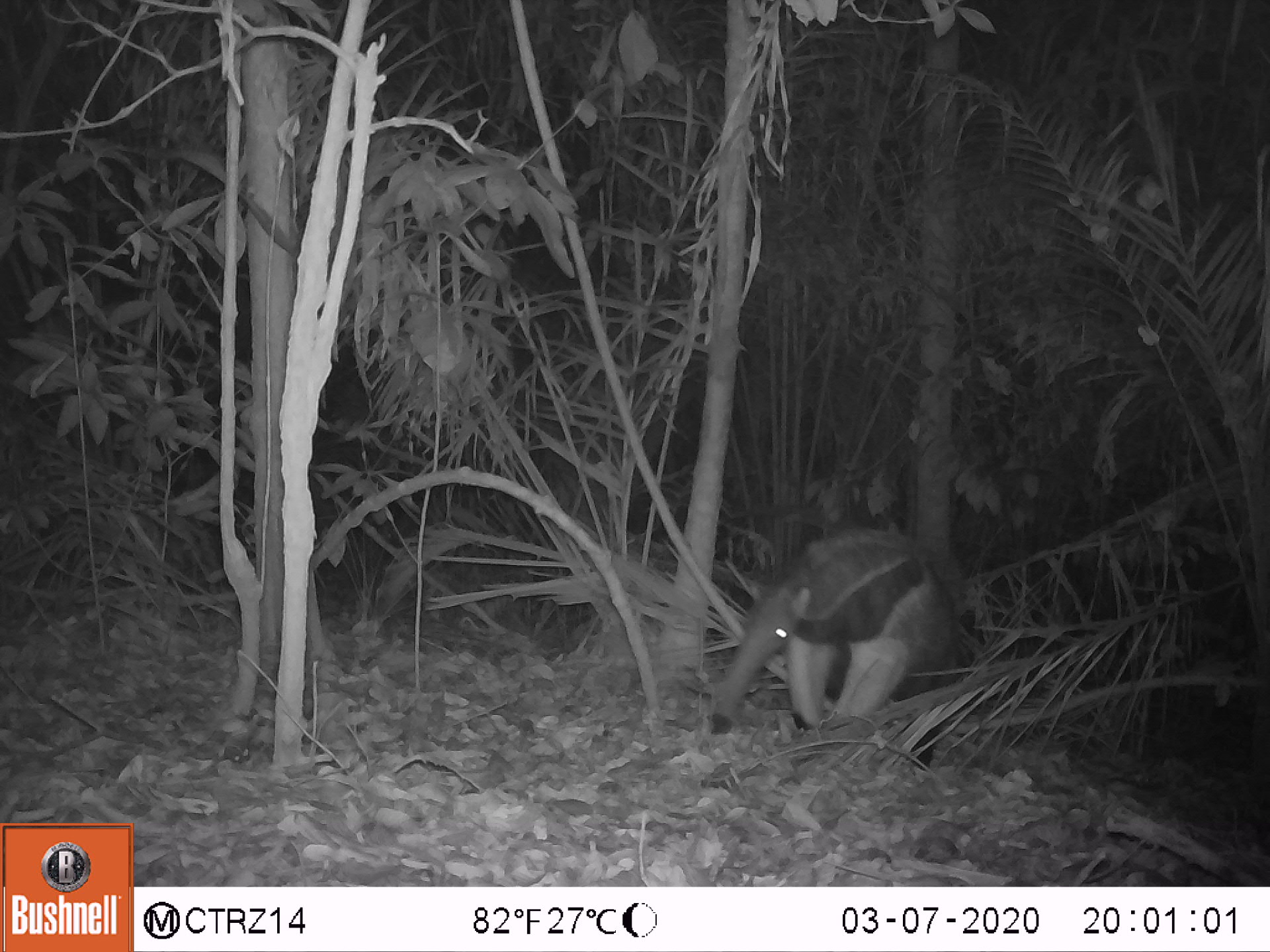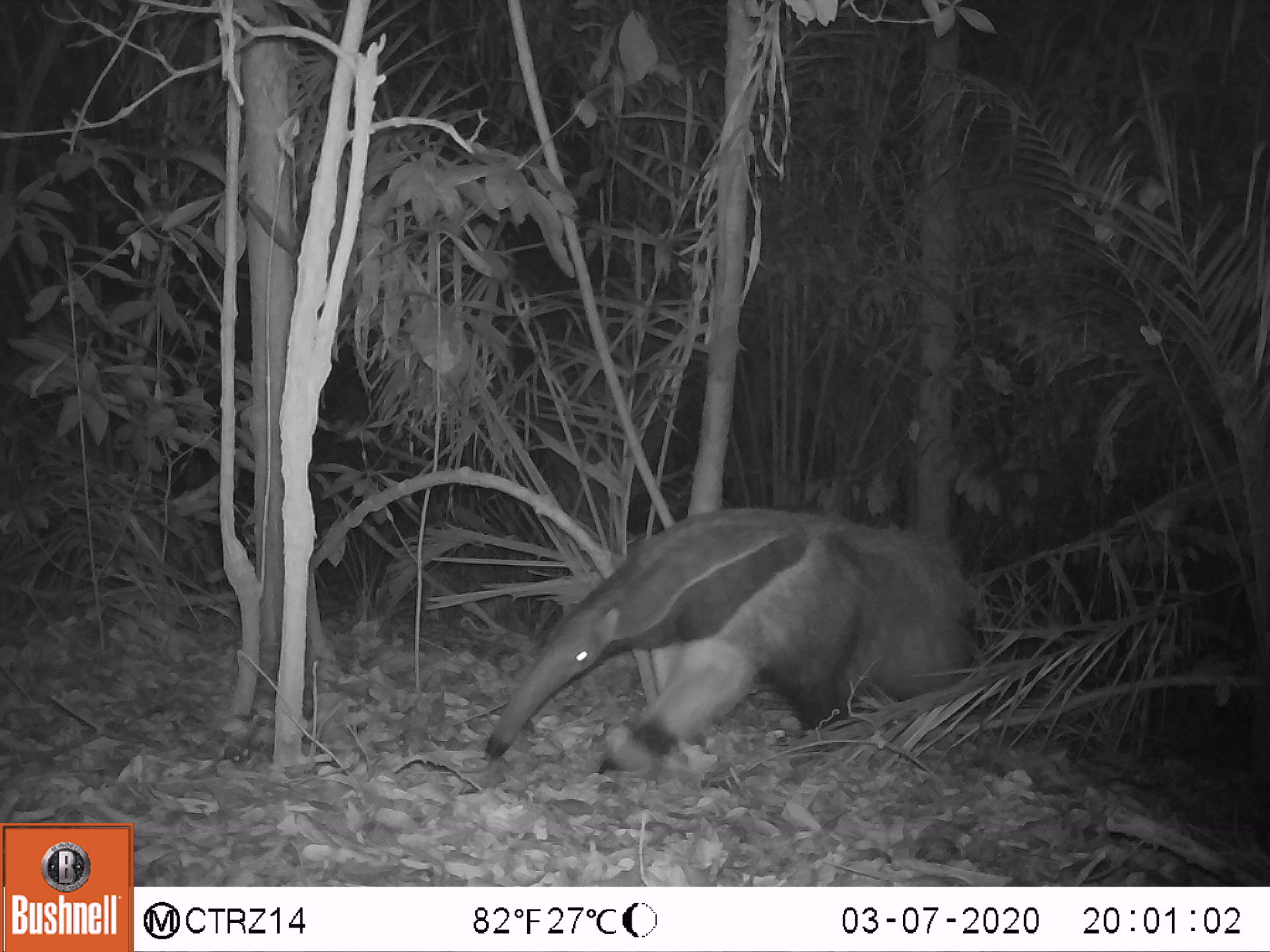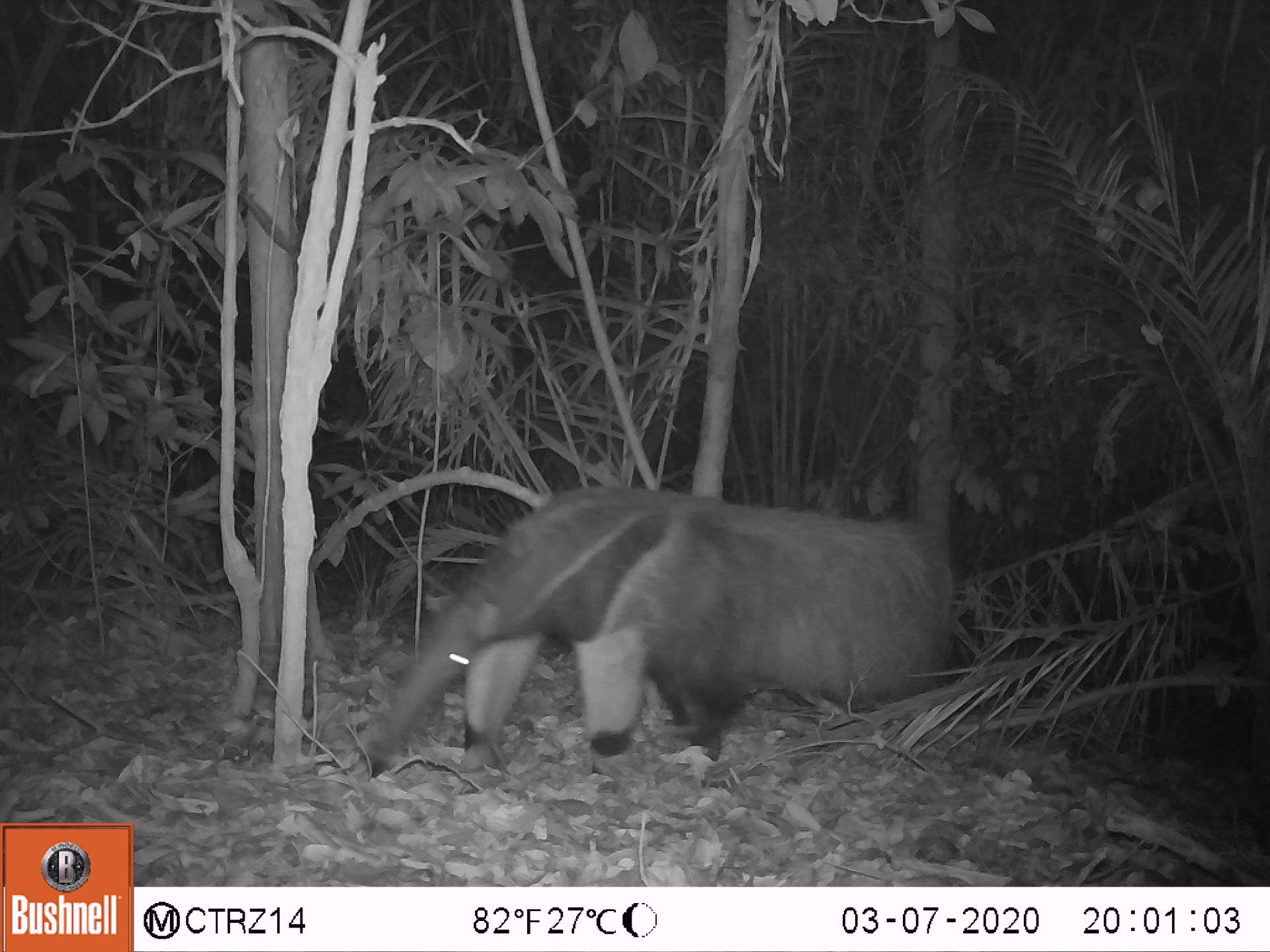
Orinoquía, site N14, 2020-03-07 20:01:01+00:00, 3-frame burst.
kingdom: Animalia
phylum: Chordata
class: Mammalia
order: Pilosa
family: Myrmecophagidae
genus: Myrmecophaga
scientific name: Myrmecophaga tridactyla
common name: giant anteater